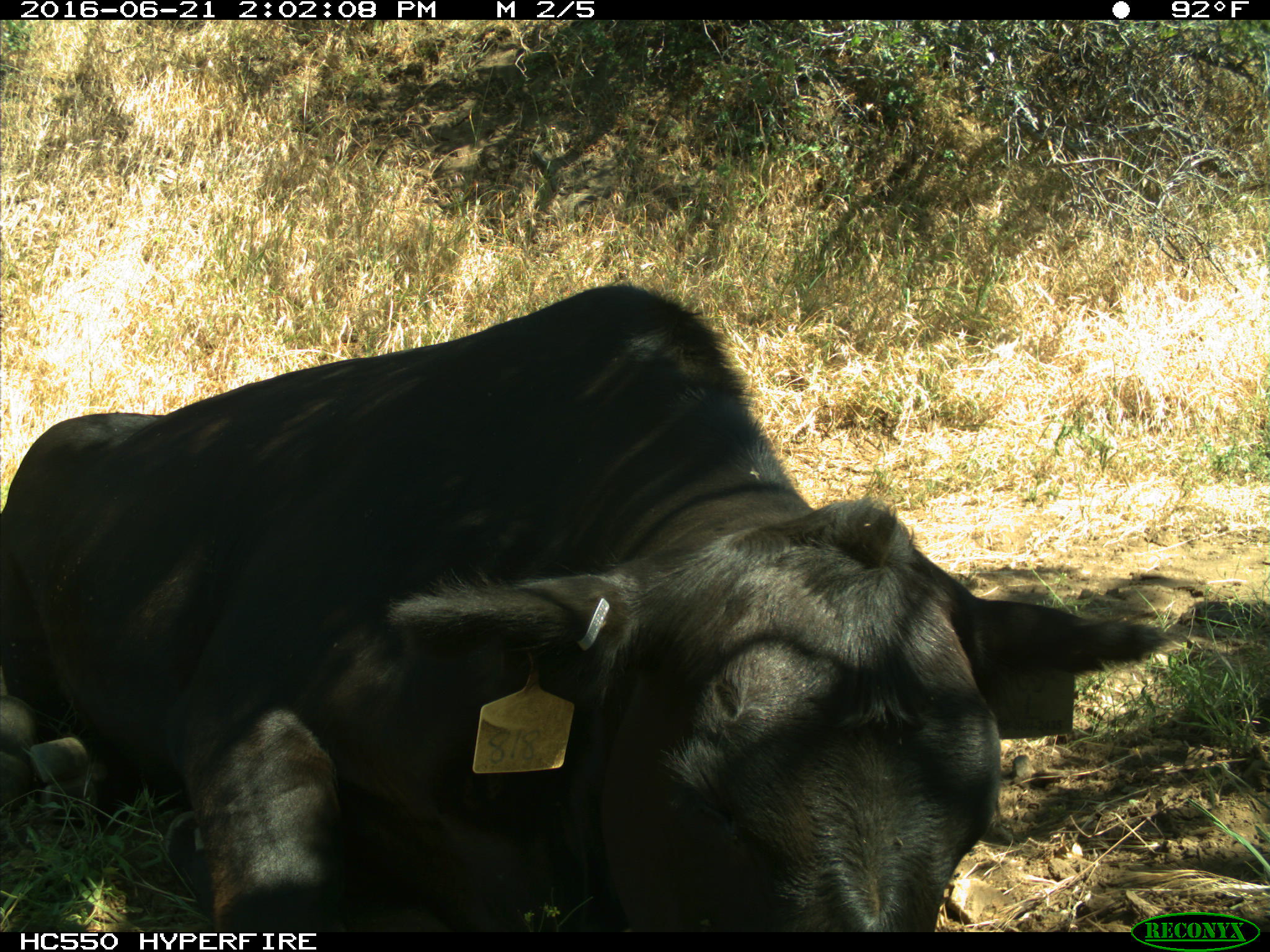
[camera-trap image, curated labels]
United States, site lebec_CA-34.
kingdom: Animalia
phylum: Chordata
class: Mammalia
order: Artiodactyla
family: Bovidae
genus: Bos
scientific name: Bos taurus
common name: domestic cow